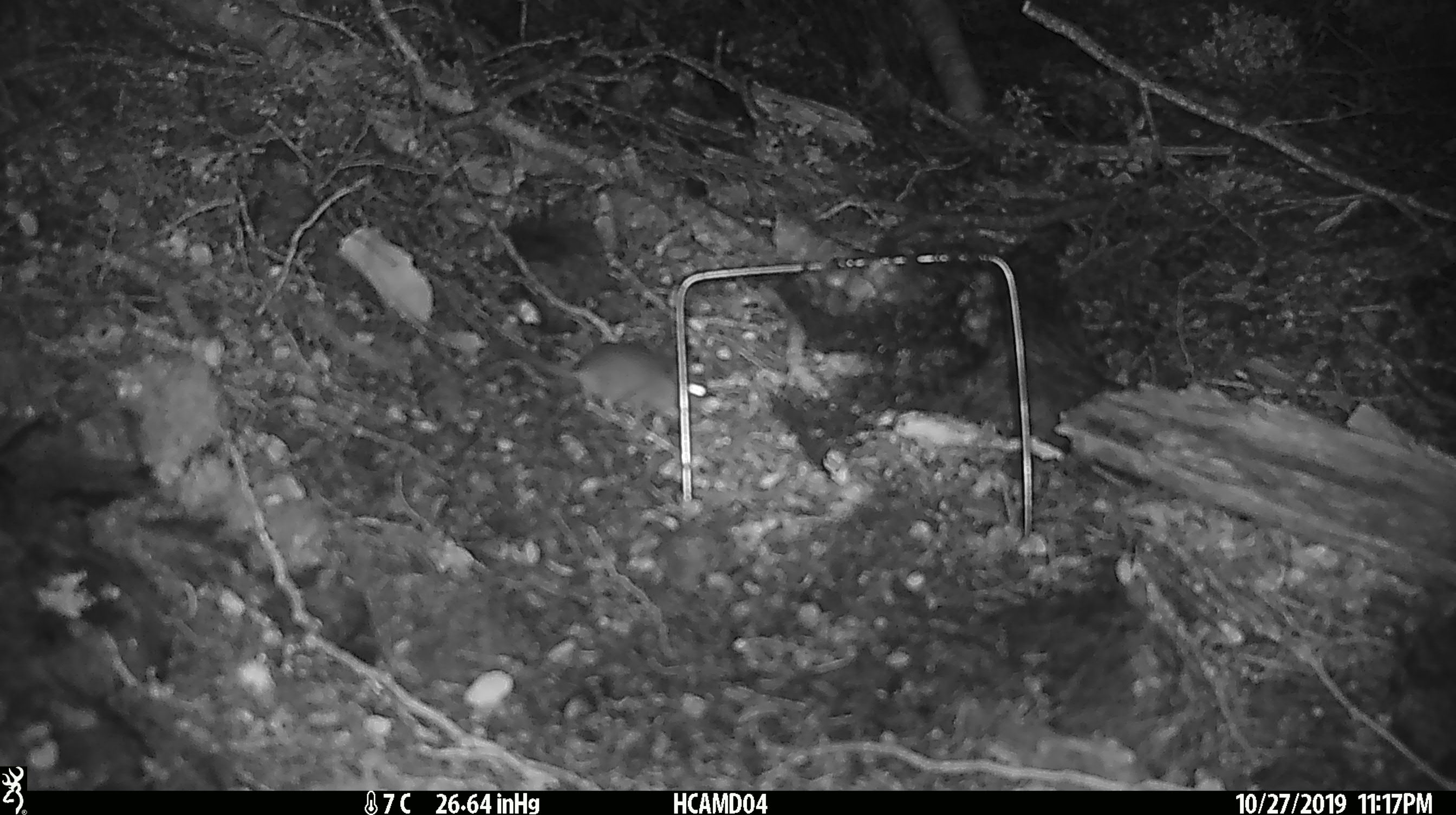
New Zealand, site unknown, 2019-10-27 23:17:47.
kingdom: Animalia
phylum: Chordata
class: Mammalia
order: Rodentia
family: Muridae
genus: Mus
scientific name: Mus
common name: mouse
Mouse (Mus).